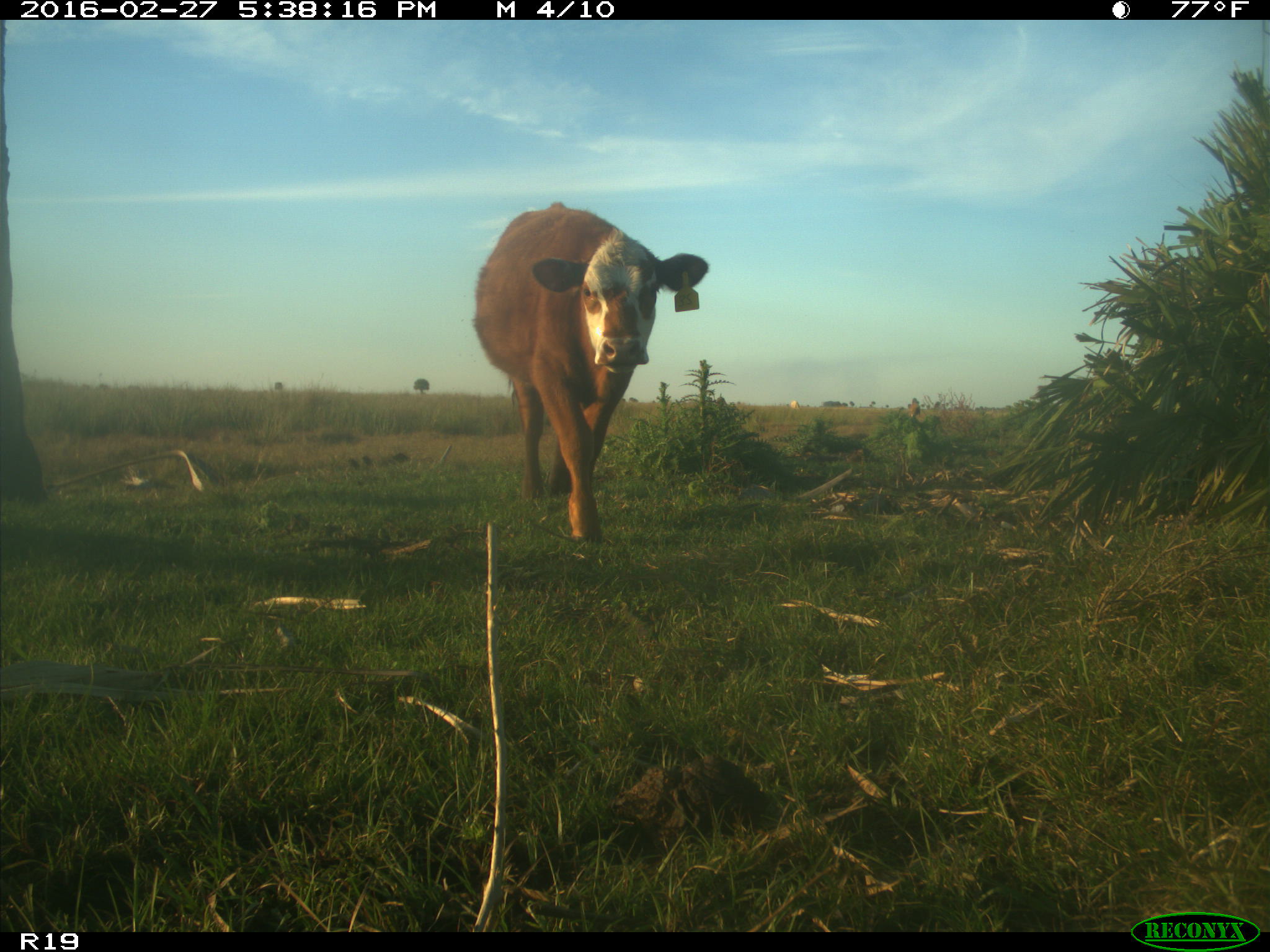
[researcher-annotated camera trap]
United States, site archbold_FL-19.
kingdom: Animalia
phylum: Chordata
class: Mammalia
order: Artiodactyla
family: Bovidae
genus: Bos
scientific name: Bos taurus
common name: domestic cow